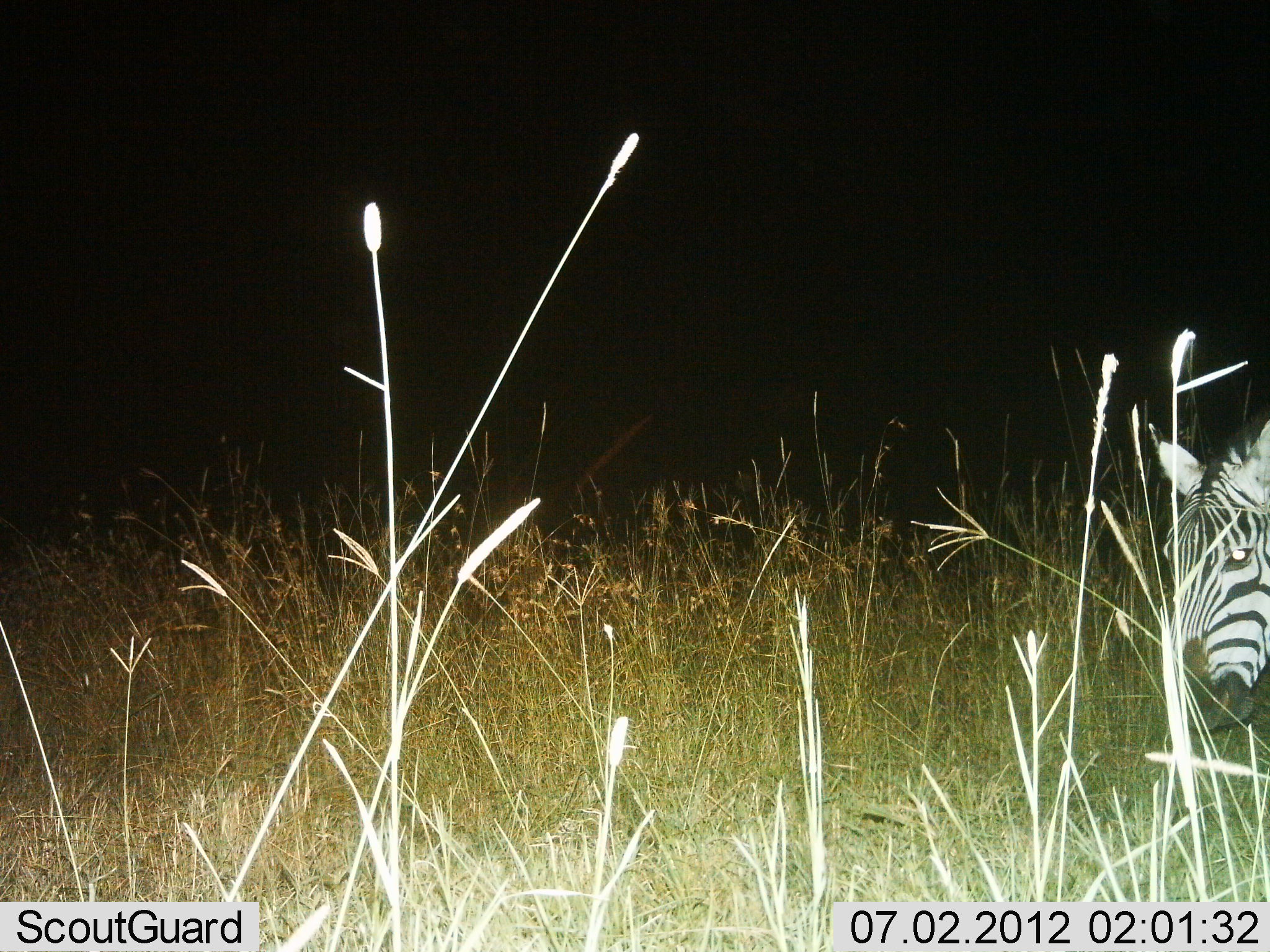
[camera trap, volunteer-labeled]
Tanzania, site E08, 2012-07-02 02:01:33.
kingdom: Animalia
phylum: Chordata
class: Mammalia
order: Perissodactyla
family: Equidae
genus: Equus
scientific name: Equus quagga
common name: plains zebra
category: zebra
Zebra (plains zebra) (Equus quagga), count 1. Behavior (volunteer vote fractions): standing 50%, resting 0%, moving 10%, interacting 0%. Young present (vote fraction): 0%. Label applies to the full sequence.